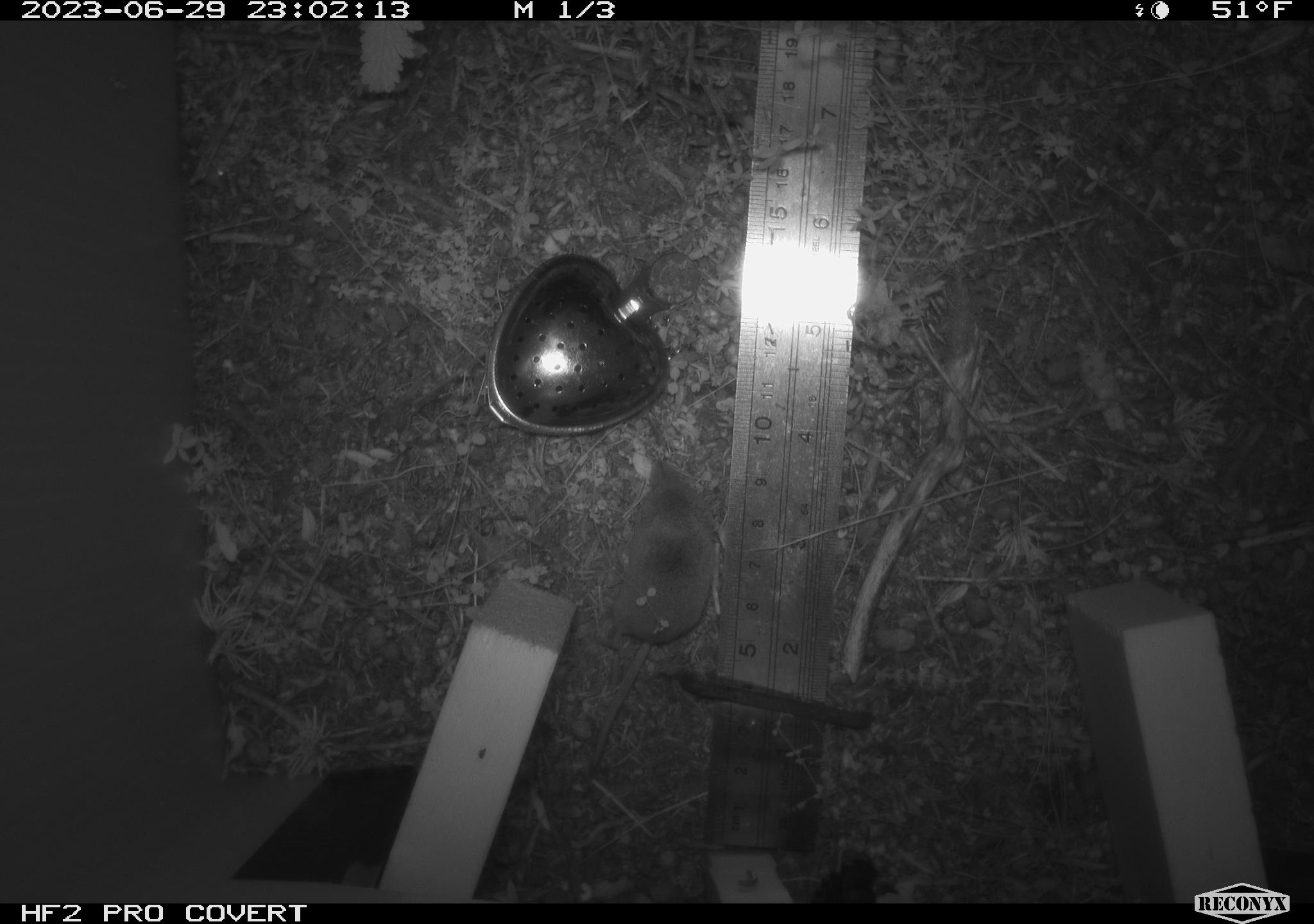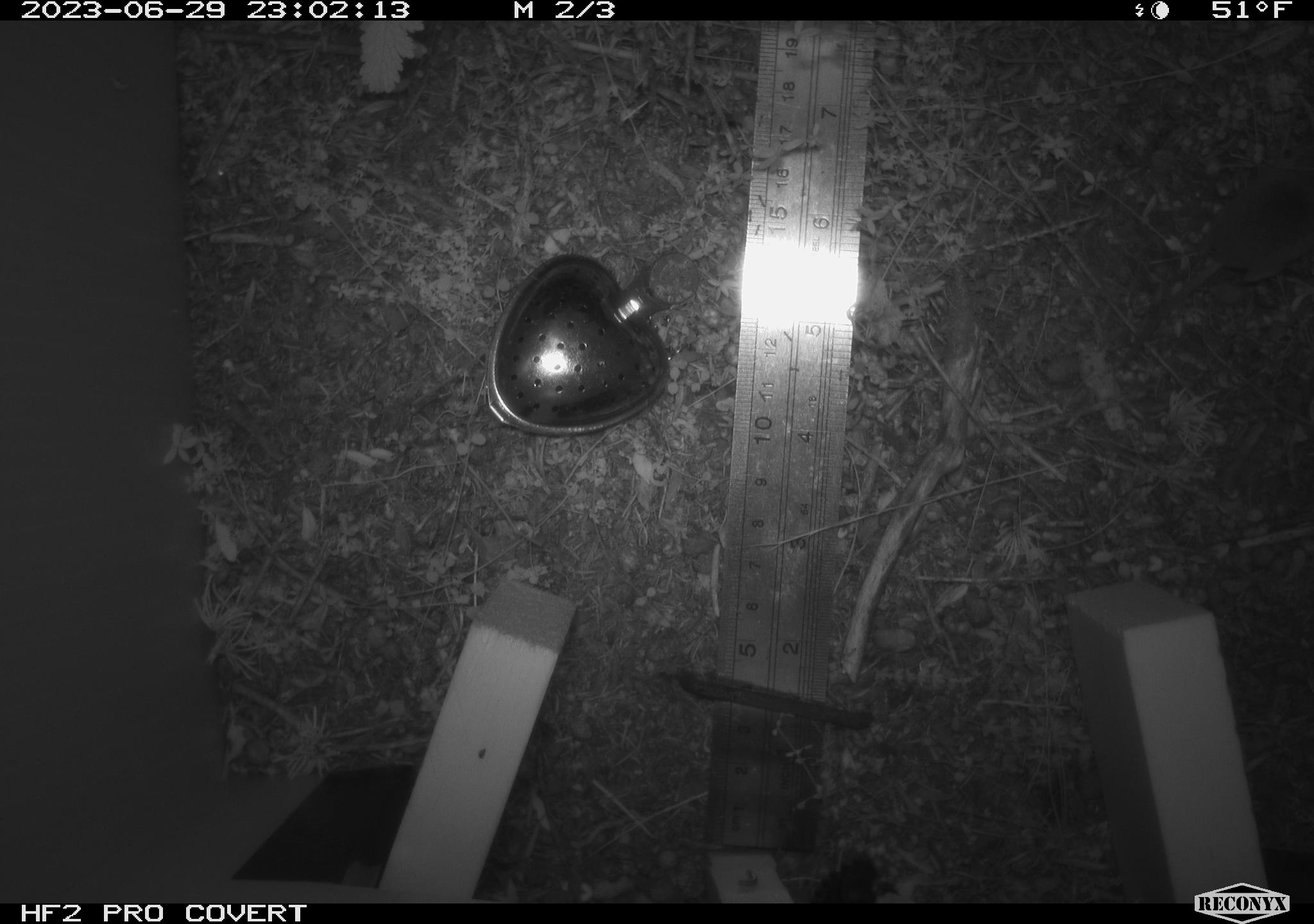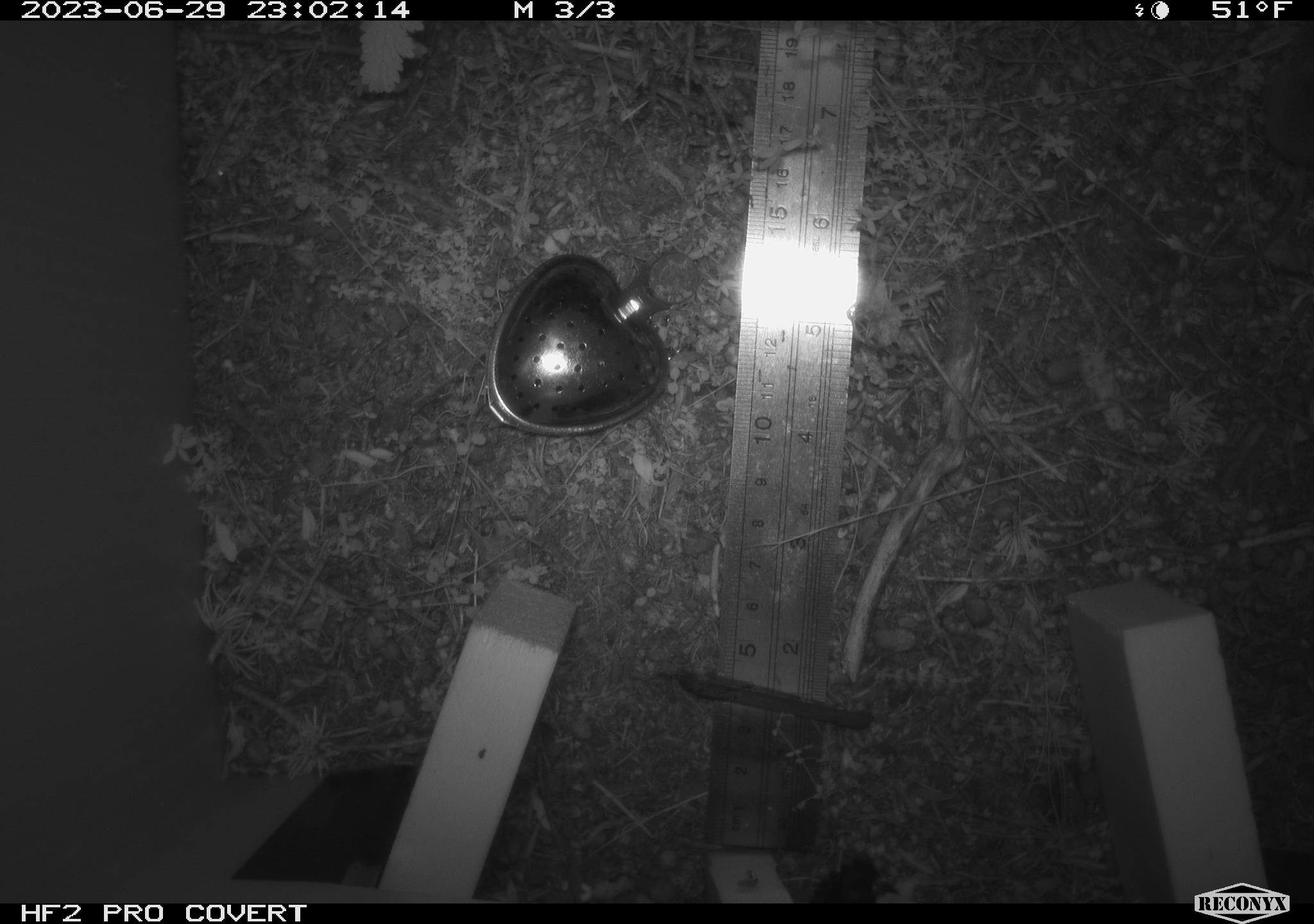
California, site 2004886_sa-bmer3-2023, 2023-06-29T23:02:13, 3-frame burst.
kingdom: Animalia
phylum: Chordata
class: Mammalia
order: Eulipotyphla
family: Soricidae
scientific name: Soricidae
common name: shrews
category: soricidae family